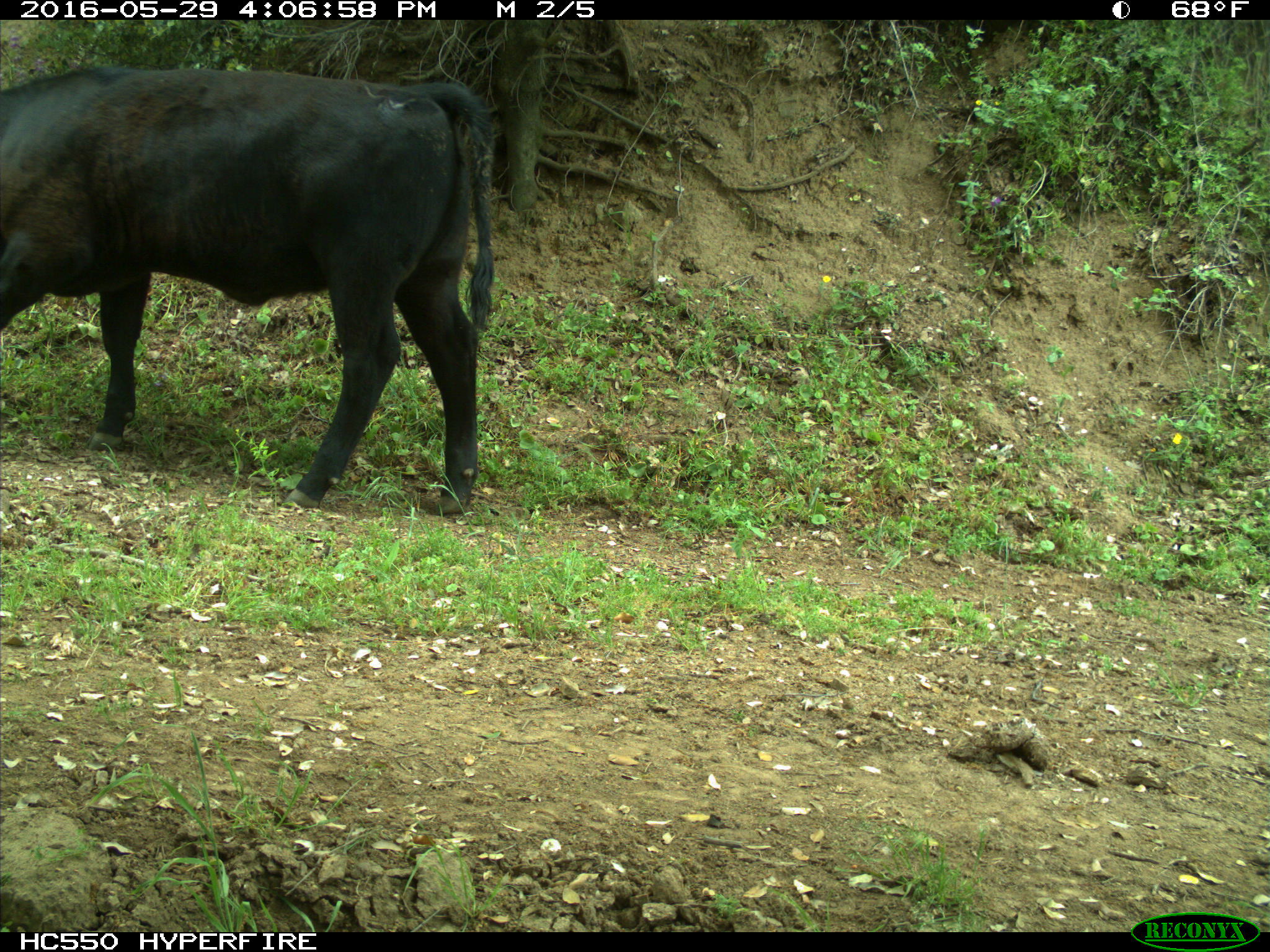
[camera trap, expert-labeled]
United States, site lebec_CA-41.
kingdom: Animalia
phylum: Chordata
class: Mammalia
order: Artiodactyla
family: Bovidae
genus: Bos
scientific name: Bos taurus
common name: domestic cow